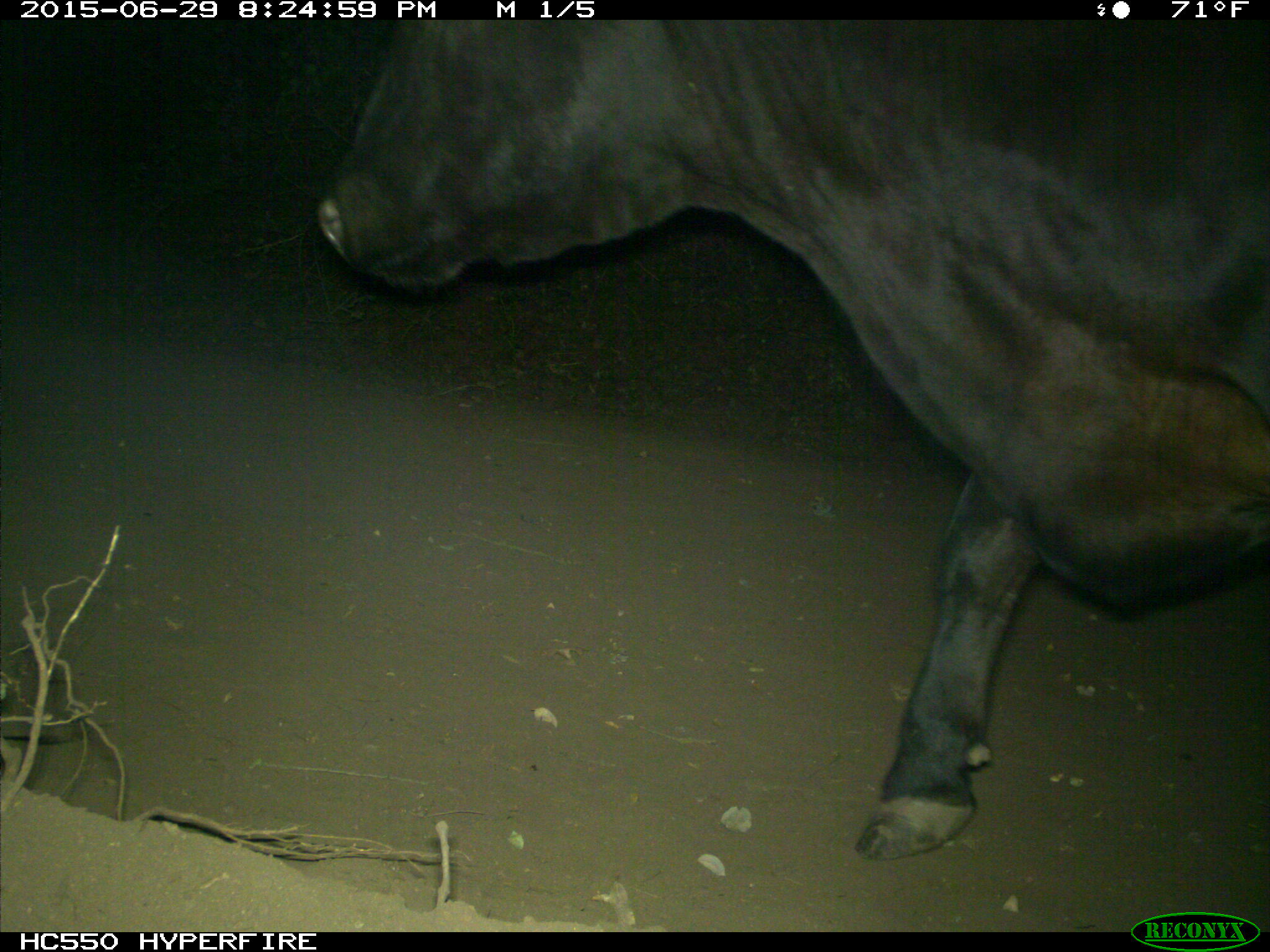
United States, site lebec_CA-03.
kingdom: Animalia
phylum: Chordata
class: Mammalia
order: Artiodactyla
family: Bovidae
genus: Bos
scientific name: Bos taurus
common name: domestic cow